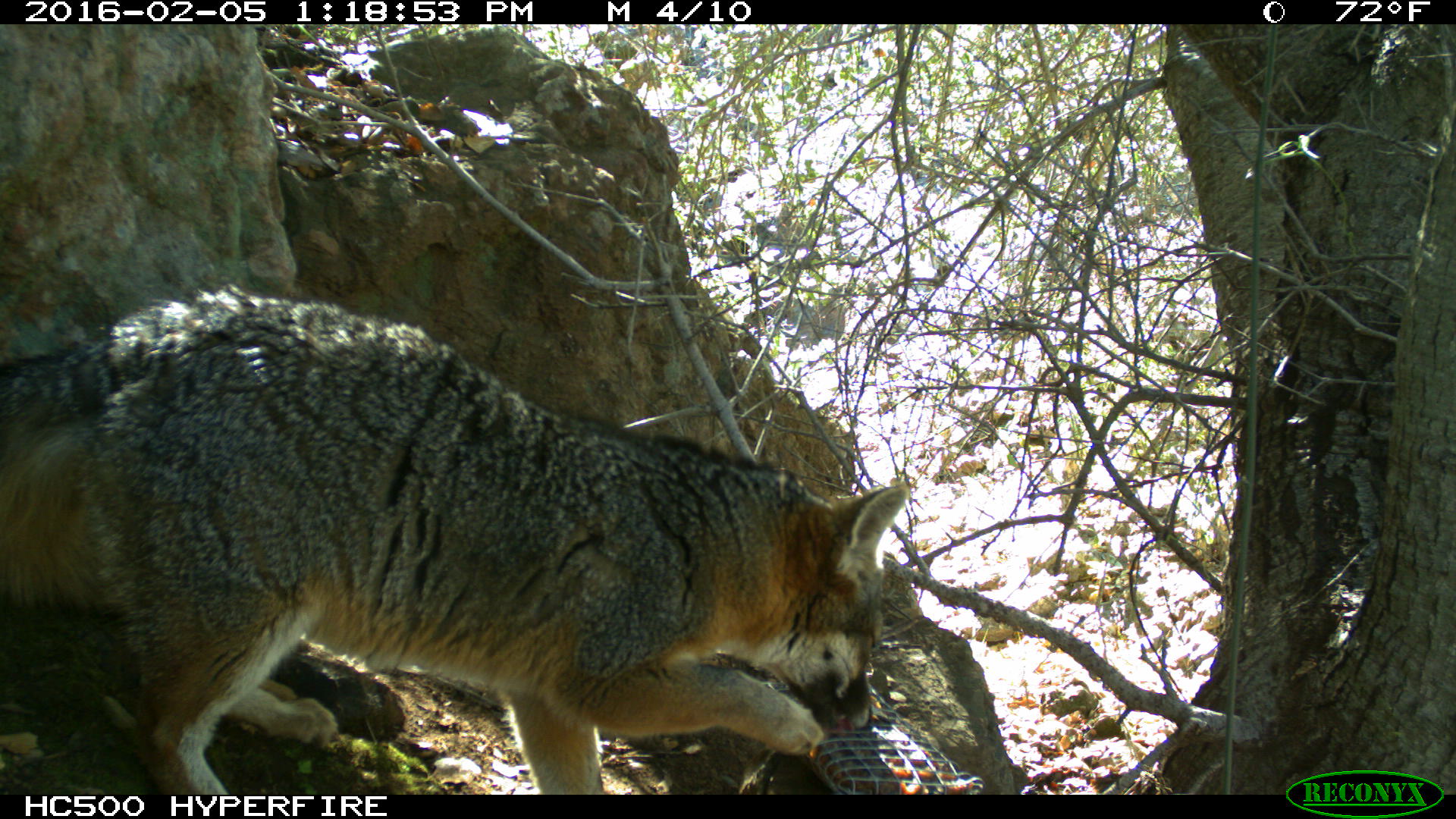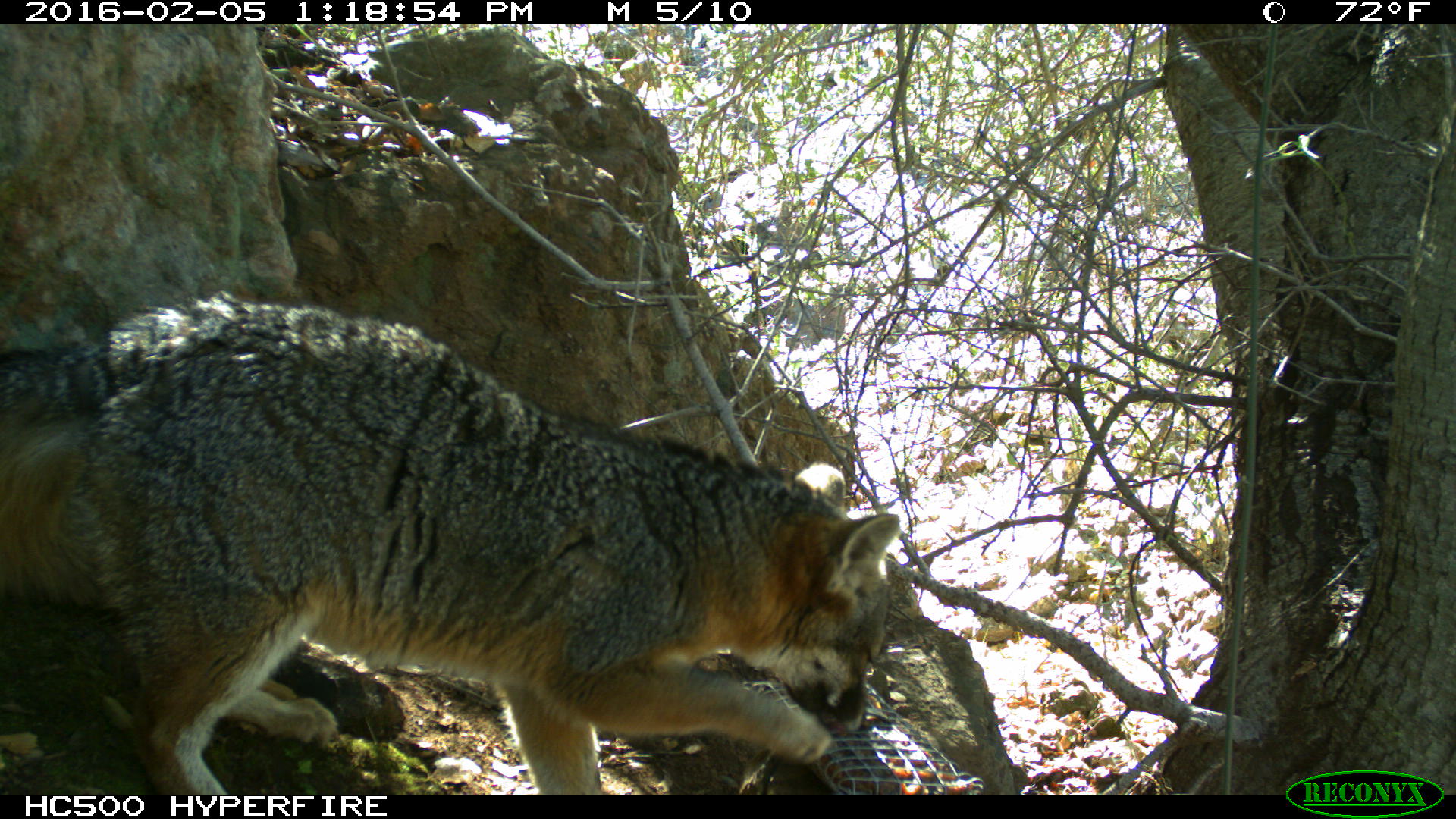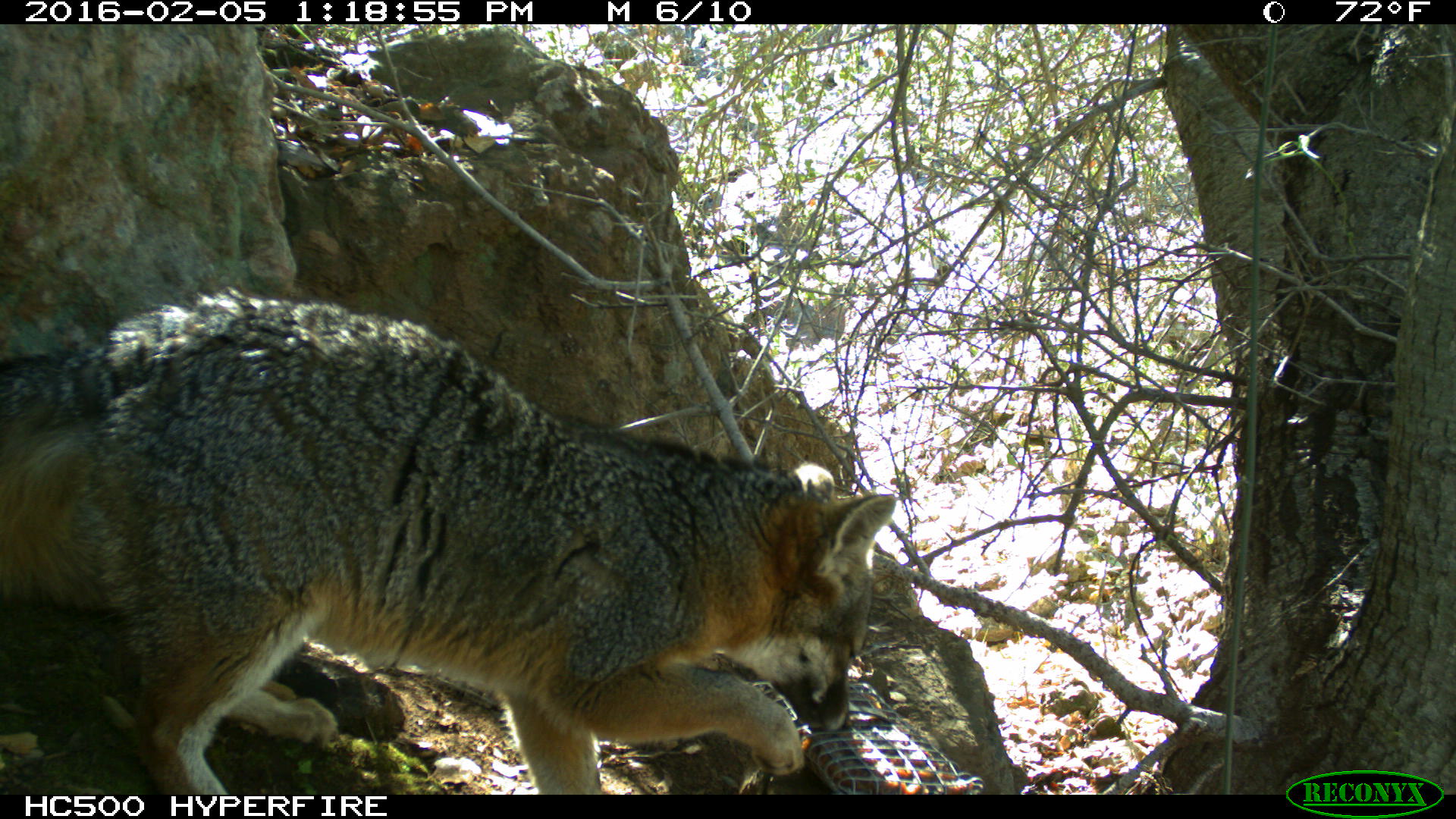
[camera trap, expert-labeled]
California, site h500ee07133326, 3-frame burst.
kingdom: Animalia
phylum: Chordata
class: Mammalia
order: Carnivora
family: Canidae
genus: Urocyon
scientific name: Urocyon littoralis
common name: island fox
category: fox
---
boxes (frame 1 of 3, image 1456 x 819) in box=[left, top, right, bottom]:
fox: box=[0, 284, 908, 795]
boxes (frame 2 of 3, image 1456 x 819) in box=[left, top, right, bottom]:
fox: box=[0, 290, 902, 794]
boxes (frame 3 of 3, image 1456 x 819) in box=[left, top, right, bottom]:
fox: box=[0, 284, 896, 794]